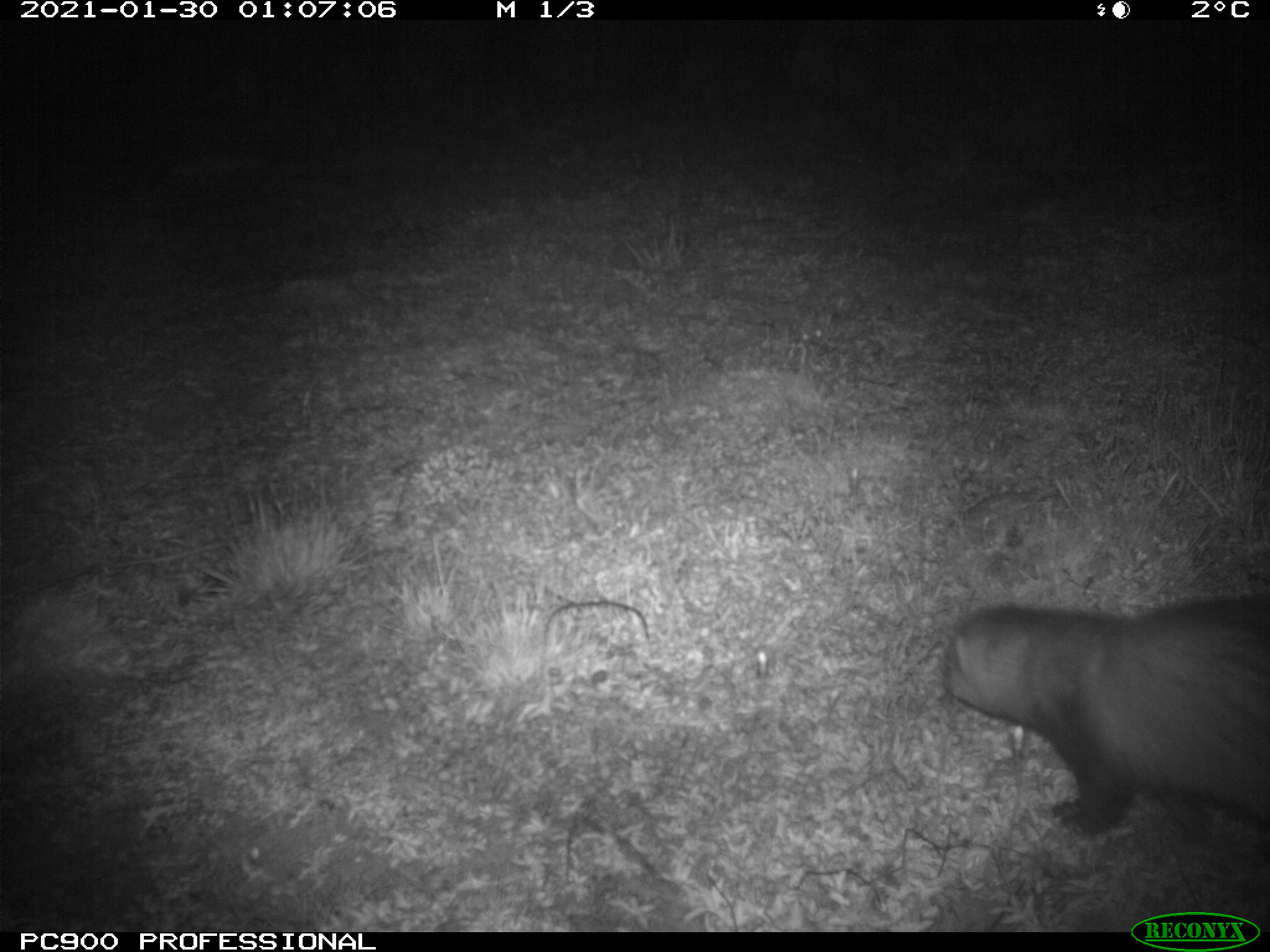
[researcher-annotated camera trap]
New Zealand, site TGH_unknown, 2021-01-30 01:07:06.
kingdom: Animalia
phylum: Chordata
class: Mammalia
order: Carnivora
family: Mustelidae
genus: Mustela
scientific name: Mustela furo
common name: ferret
Ferret (Mustela furo).